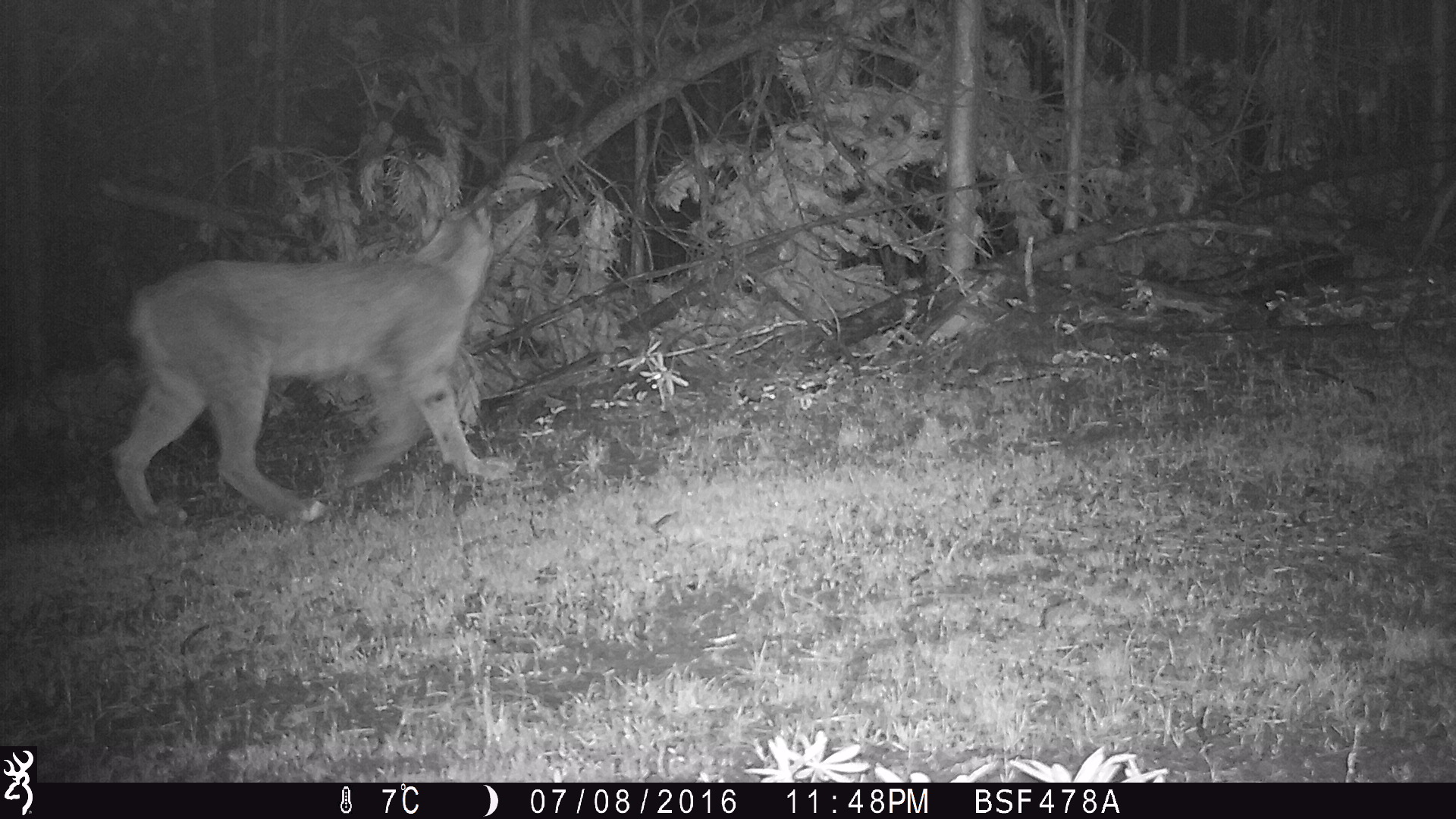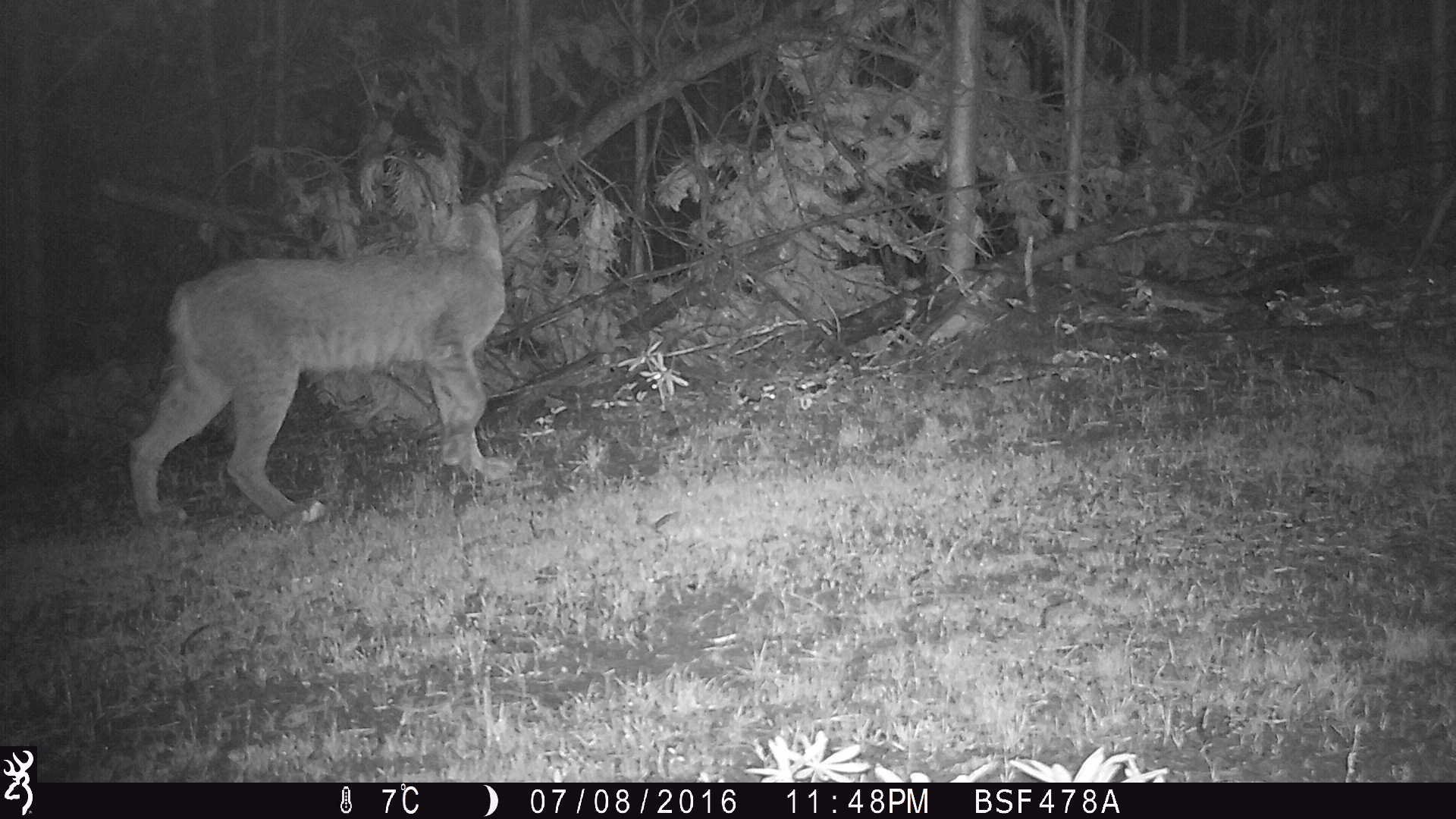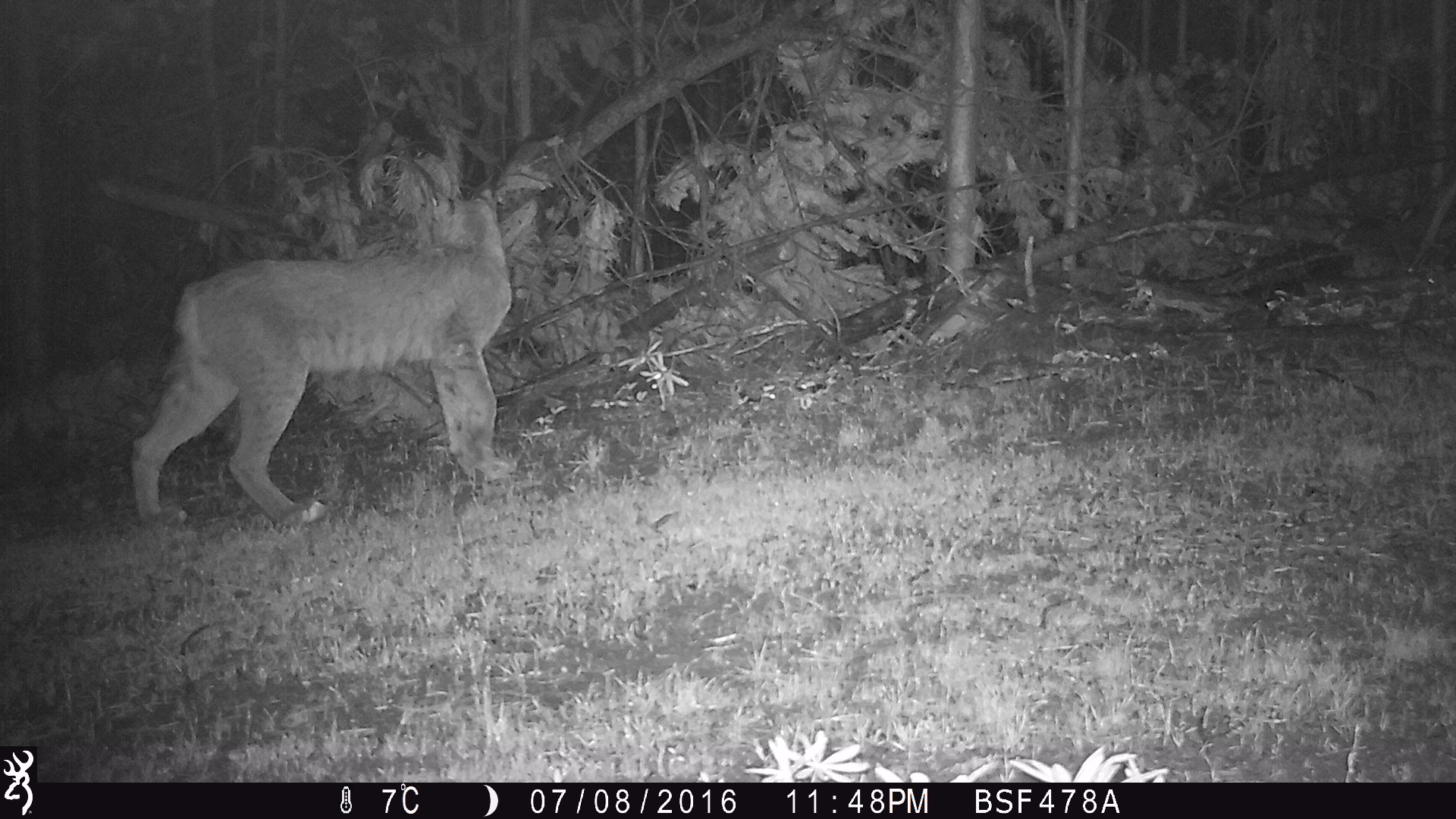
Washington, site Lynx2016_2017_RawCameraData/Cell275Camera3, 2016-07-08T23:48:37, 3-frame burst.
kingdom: Animalia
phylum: Chordata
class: Mammalia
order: Carnivora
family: Felidae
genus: Lynx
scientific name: Lynx canadensis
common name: canada lynx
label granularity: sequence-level